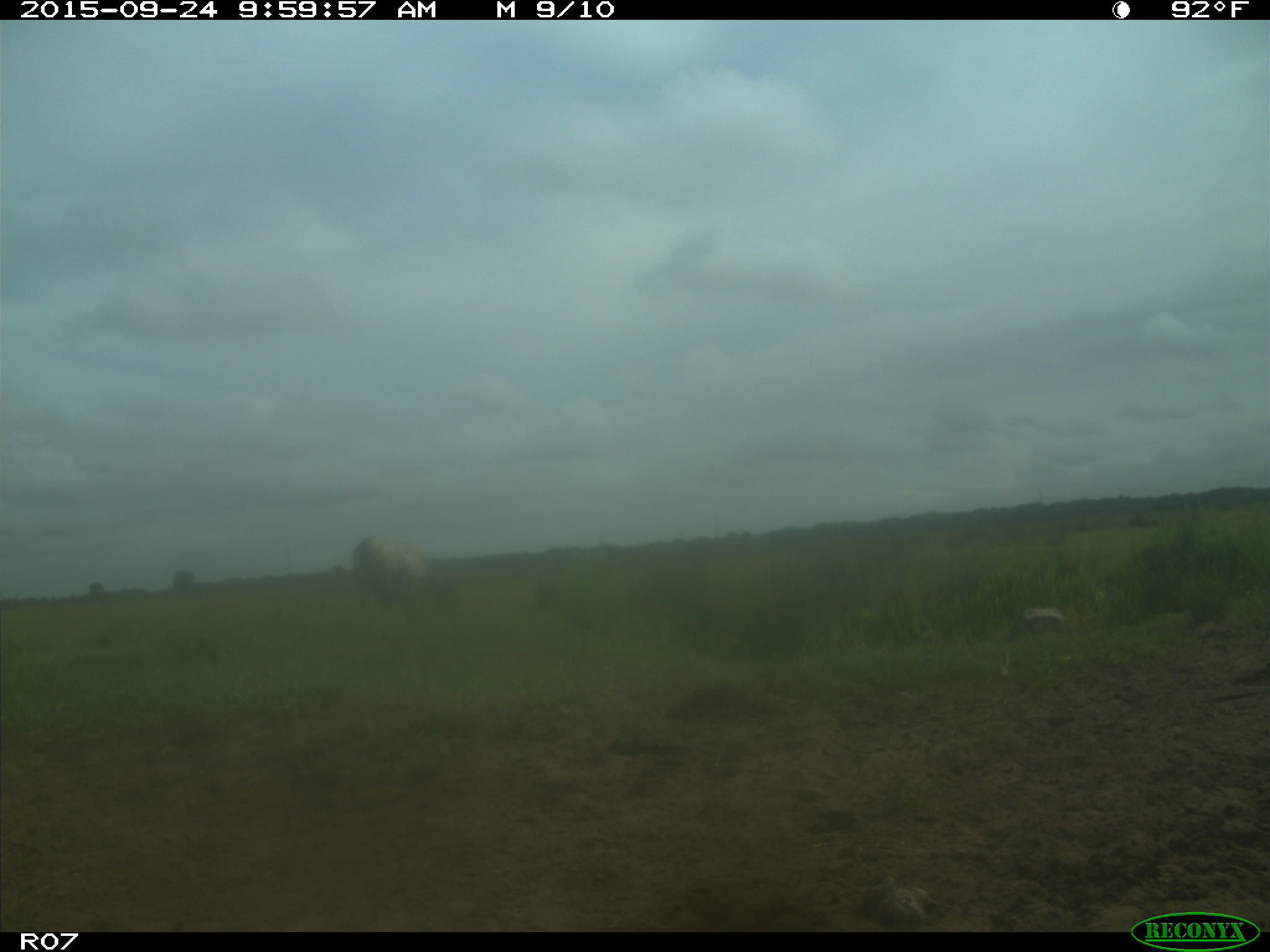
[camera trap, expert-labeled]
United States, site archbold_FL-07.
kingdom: Animalia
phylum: Chordata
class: Mammalia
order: Artiodactyla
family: Bovidae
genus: Bos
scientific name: Bos taurus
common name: domestic cow